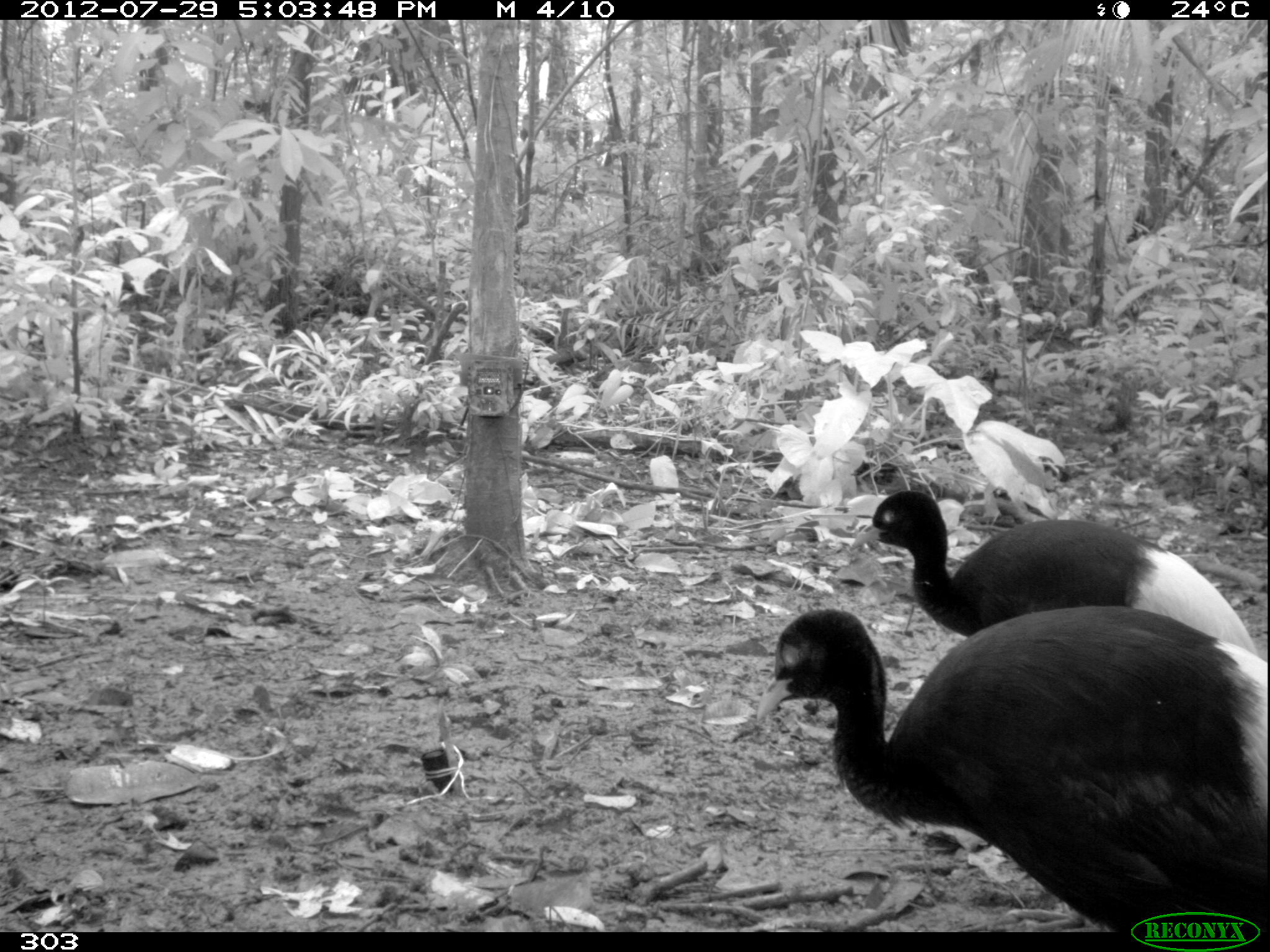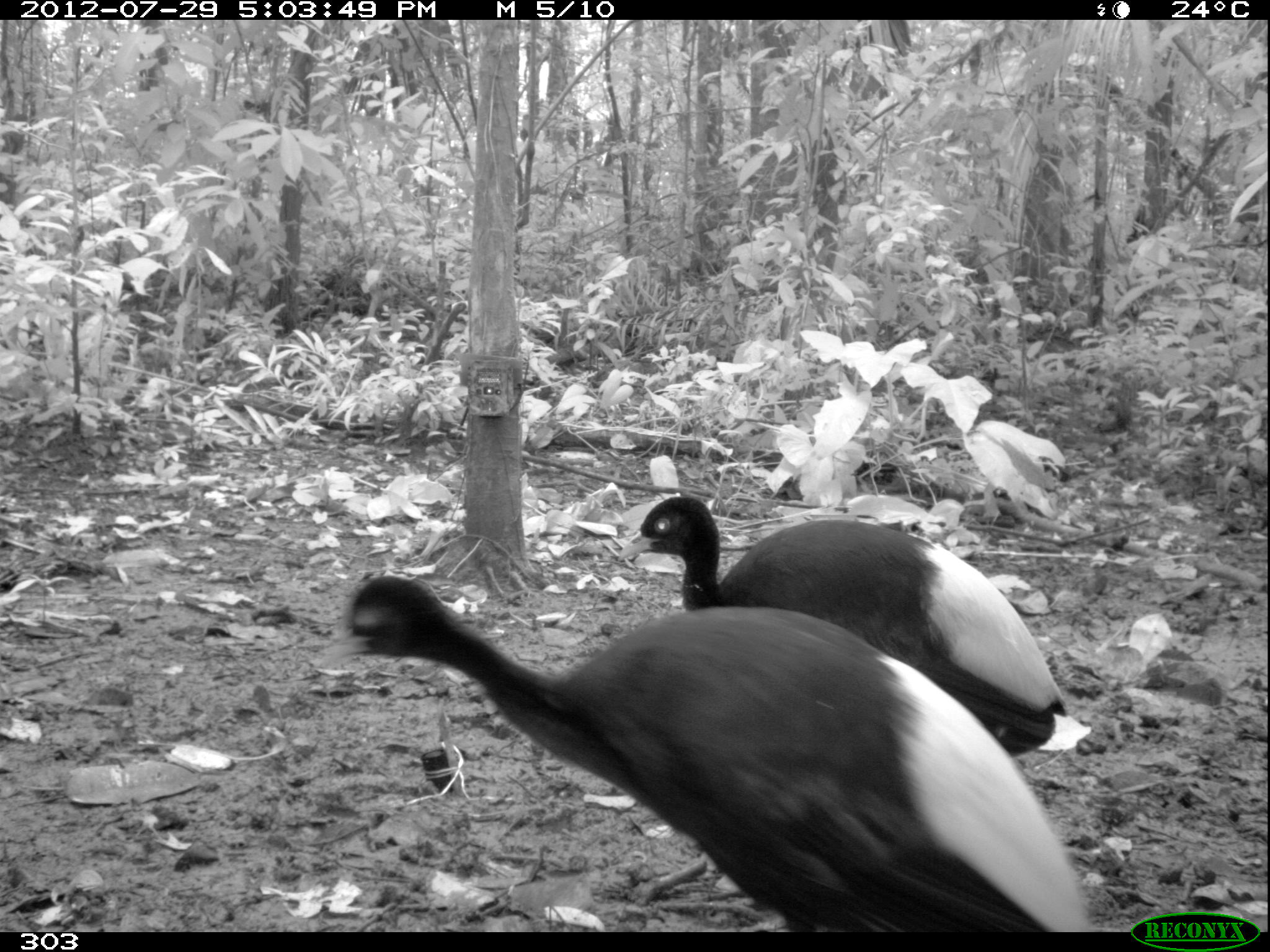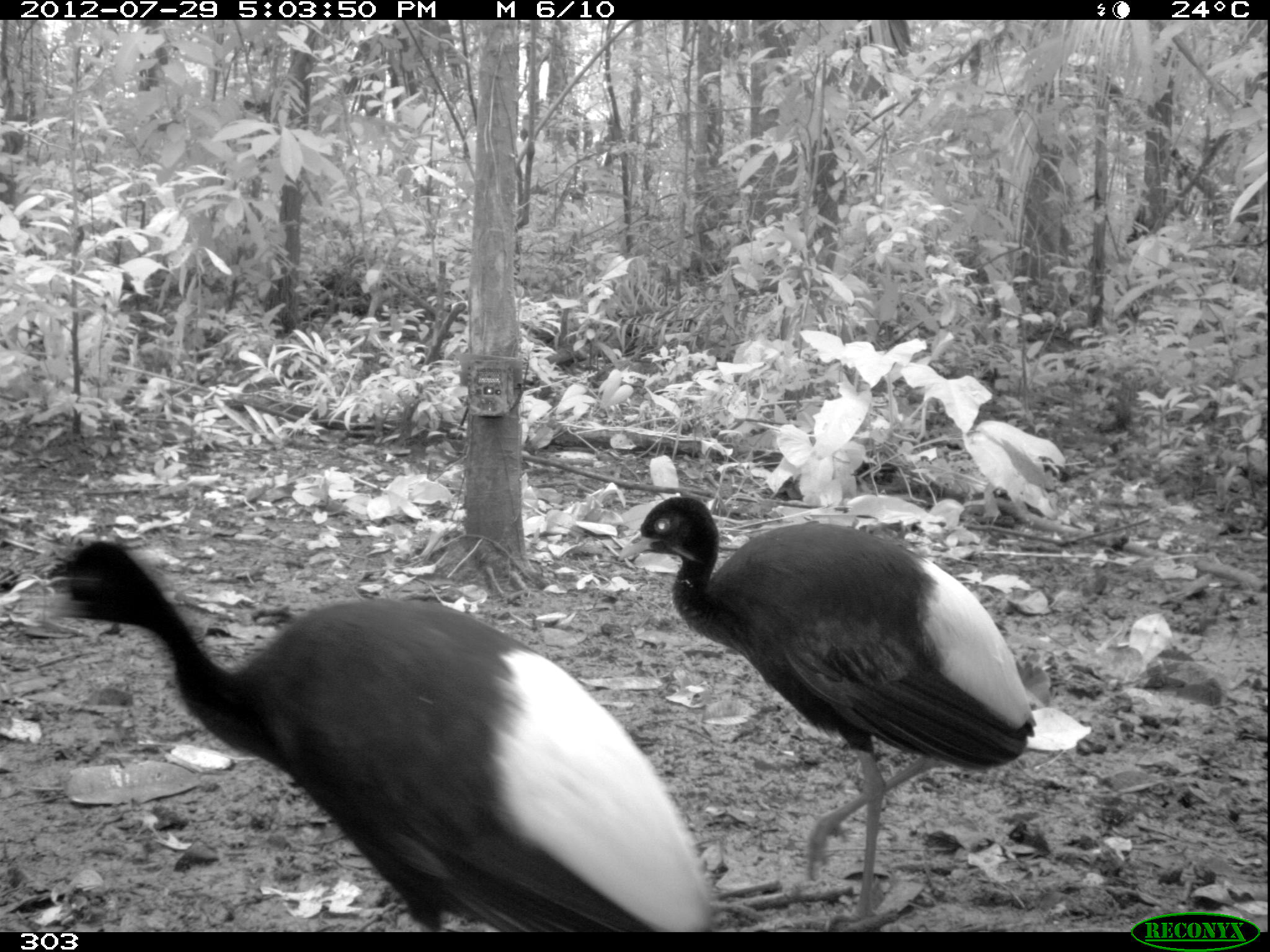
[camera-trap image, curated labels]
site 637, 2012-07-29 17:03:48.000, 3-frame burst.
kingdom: Animalia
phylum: Chordata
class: Aves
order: Gruiformes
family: Psophiidae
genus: Psophia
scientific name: Psophia leucoptera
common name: pale-winged trumpeter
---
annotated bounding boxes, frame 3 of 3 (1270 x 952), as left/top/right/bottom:
psophia leucoptera: 31/539/724/932; 618/495/1038/930